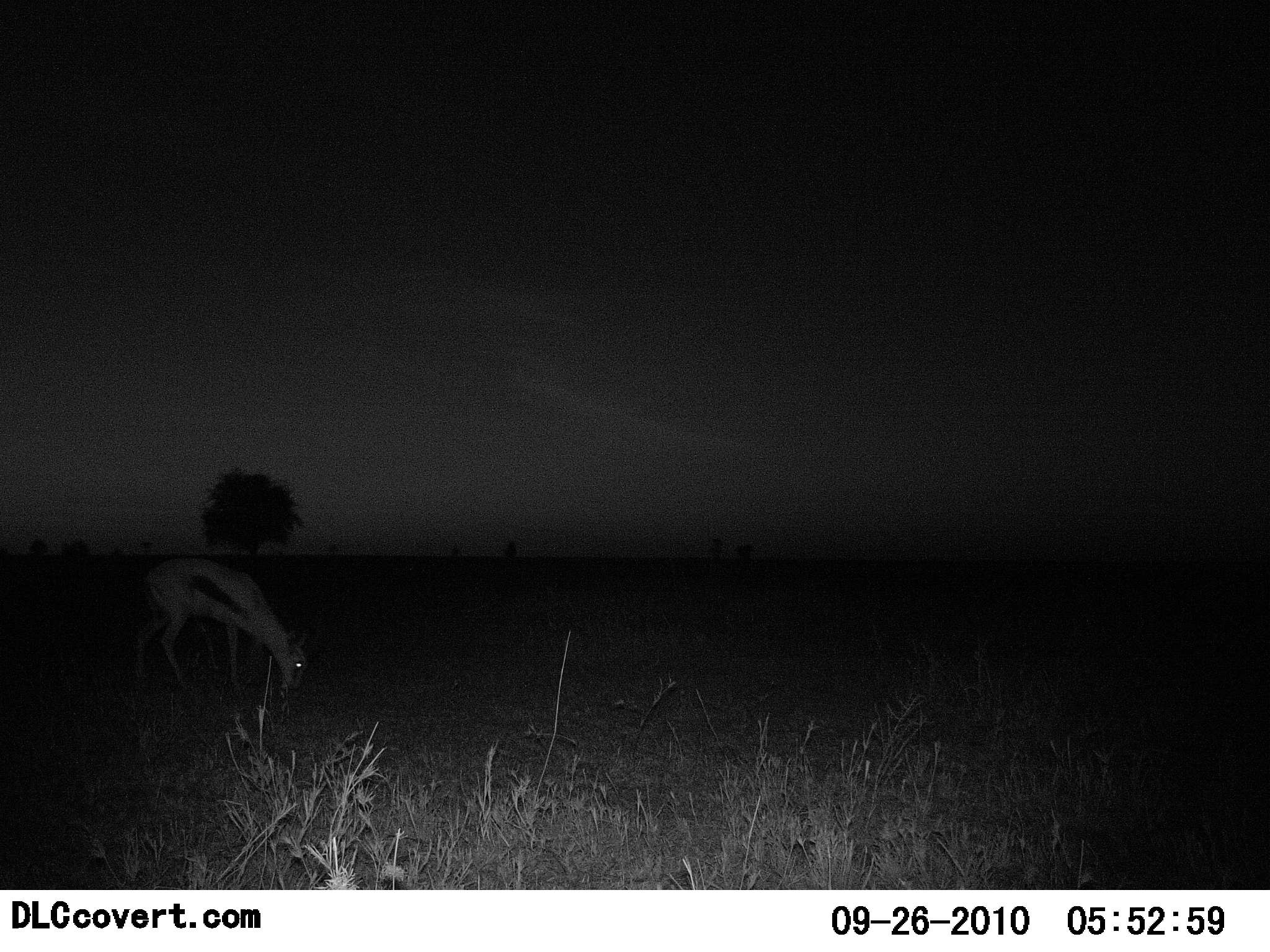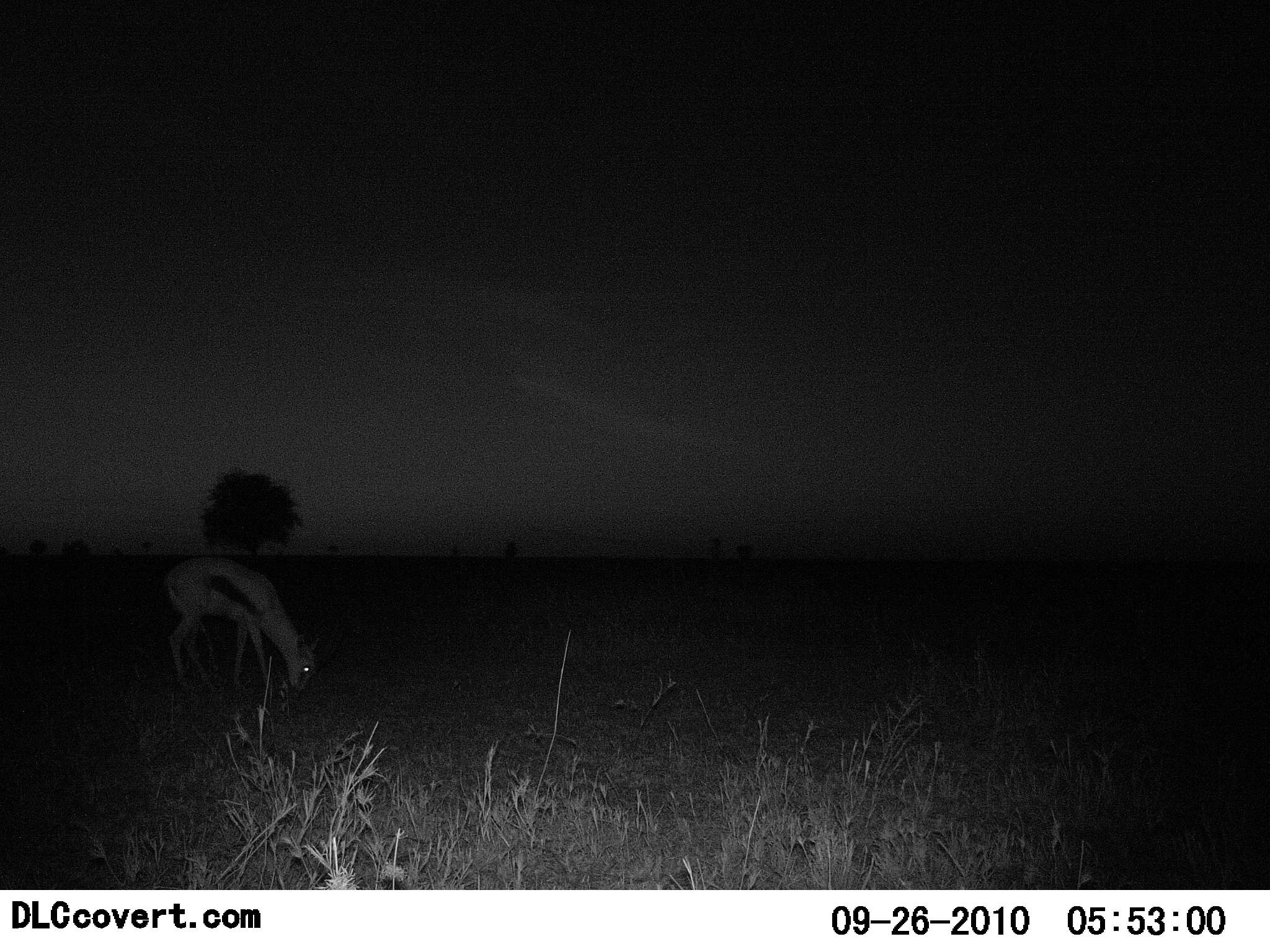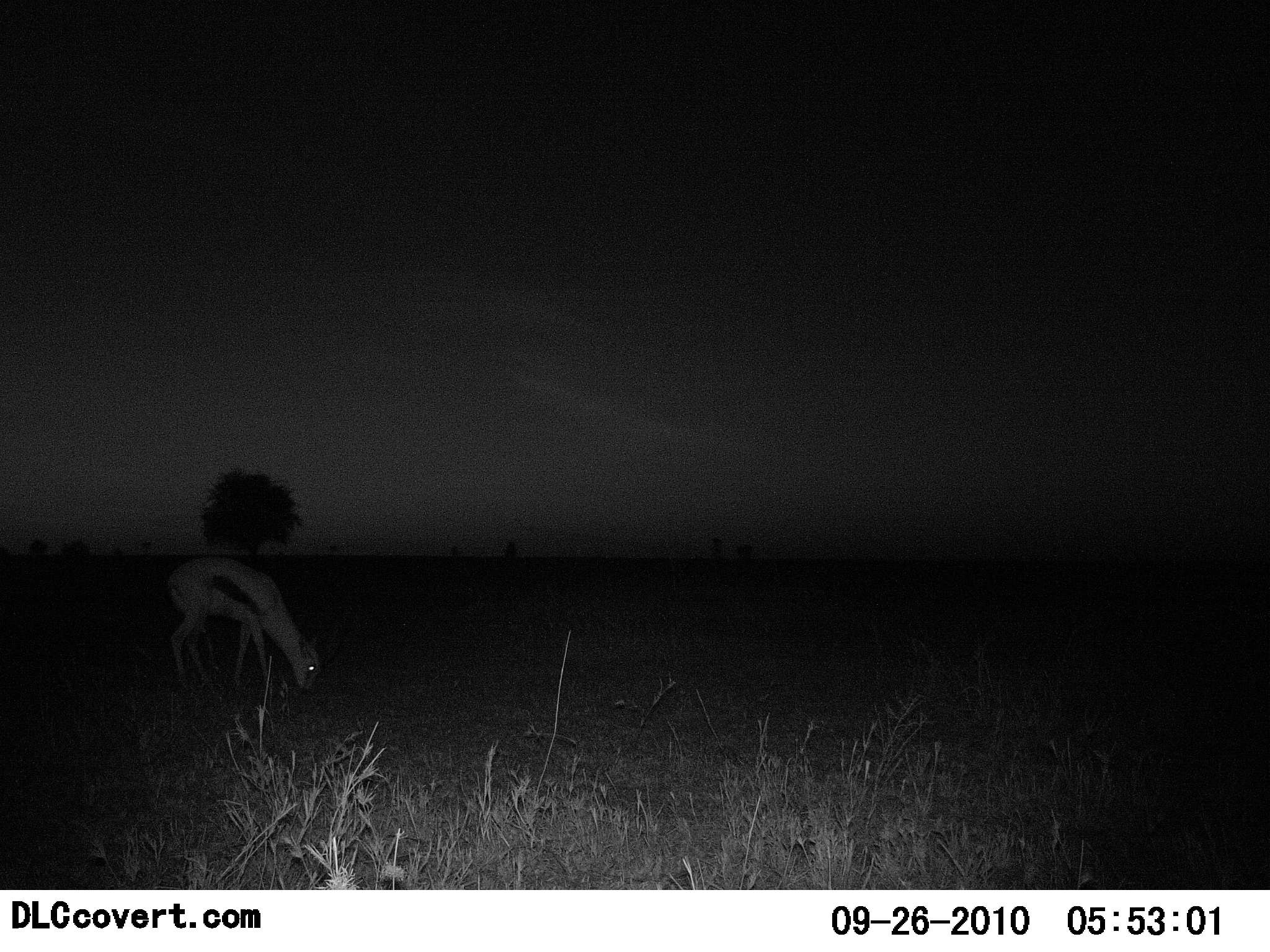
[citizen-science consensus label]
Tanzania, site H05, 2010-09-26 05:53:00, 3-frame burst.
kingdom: Animalia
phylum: Chordata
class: Mammalia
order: Artiodactyla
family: Bovidae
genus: Eudorcas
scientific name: Eudorcas thomsonii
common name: thomson's gazelle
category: gazellethomsons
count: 1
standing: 33%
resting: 0%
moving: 8%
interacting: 0%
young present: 0%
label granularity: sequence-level